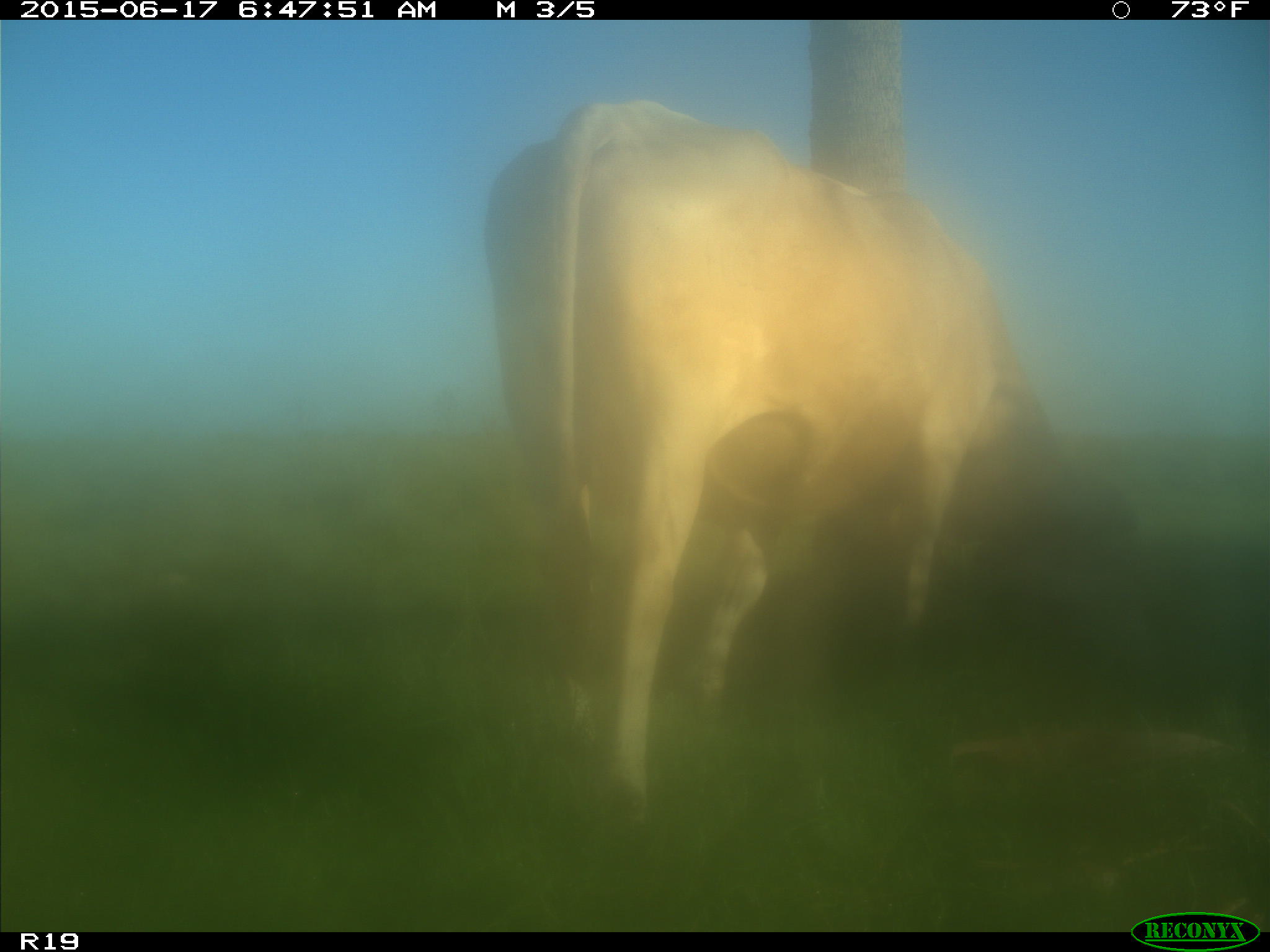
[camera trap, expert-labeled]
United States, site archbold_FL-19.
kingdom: Animalia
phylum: Chordata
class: Mammalia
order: Artiodactyla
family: Bovidae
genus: Bos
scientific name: Bos taurus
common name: domestic cow